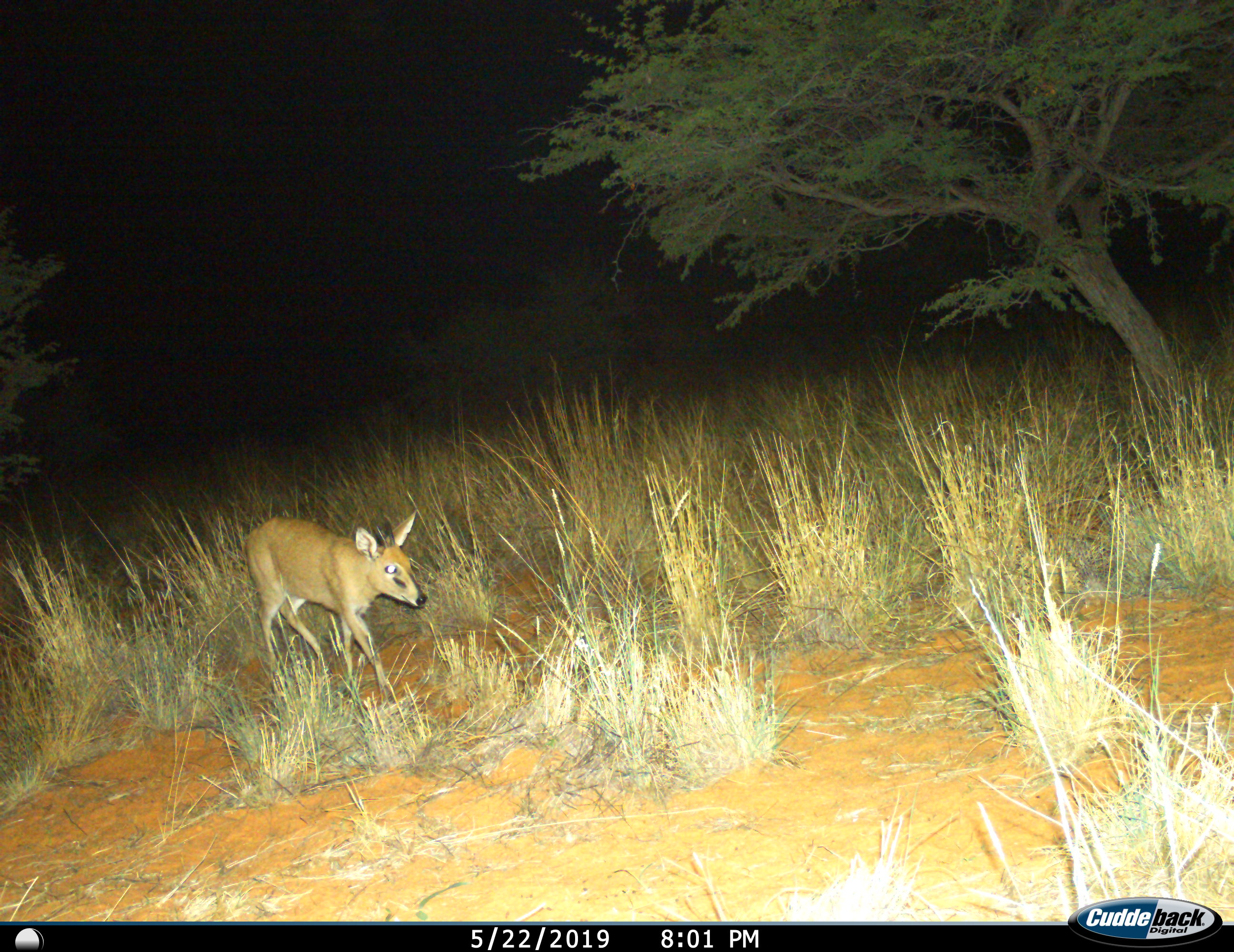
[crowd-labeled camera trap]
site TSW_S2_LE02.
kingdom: Animalia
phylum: Chordata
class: Mammalia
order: Artiodactyla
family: Bovidae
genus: Sylvicapra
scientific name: Sylvicapra grimmia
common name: common duiker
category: duikercommongrey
Duikercommongrey (common duiker) (Sylvicapra grimmia), count 1. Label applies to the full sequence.